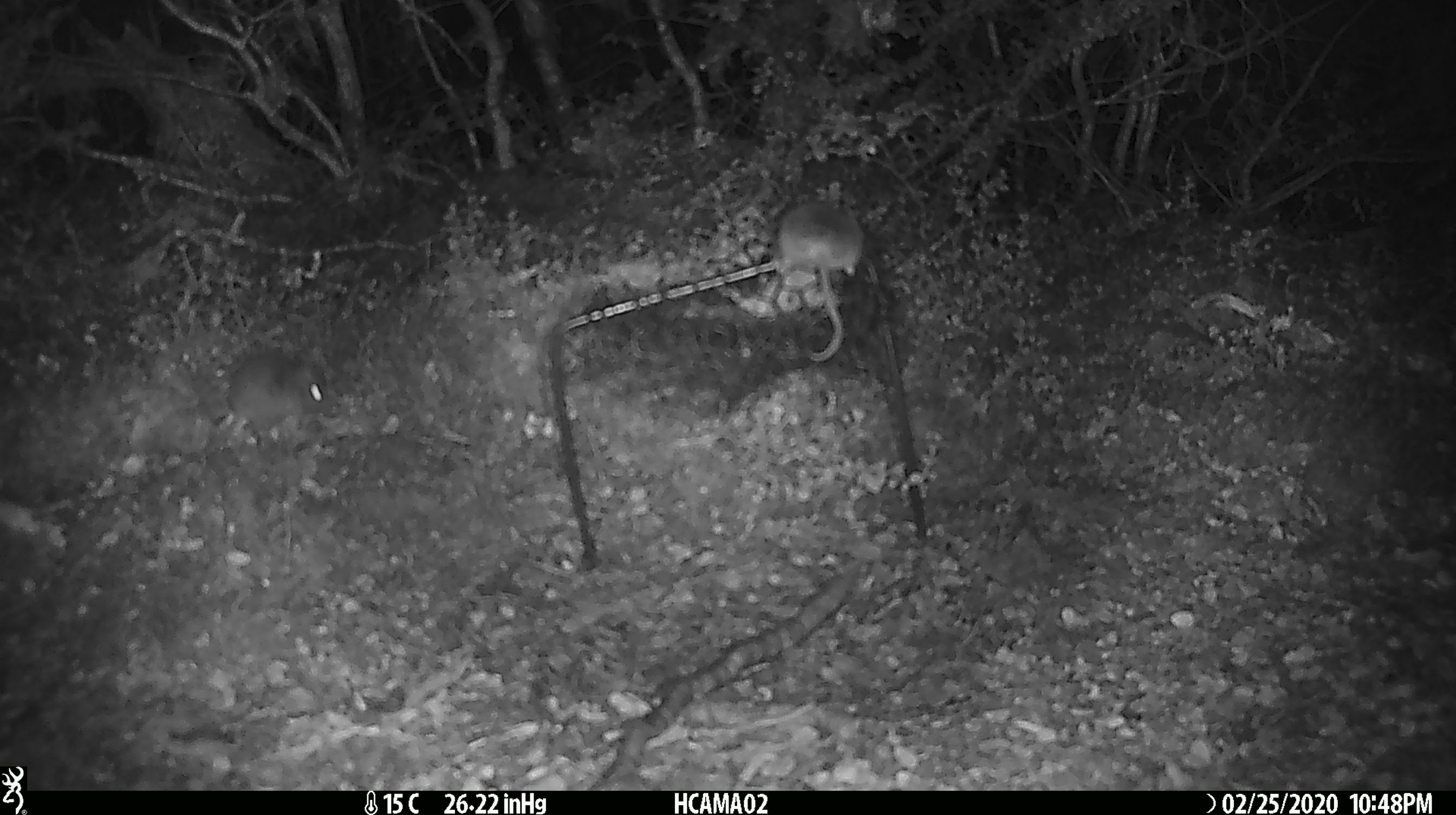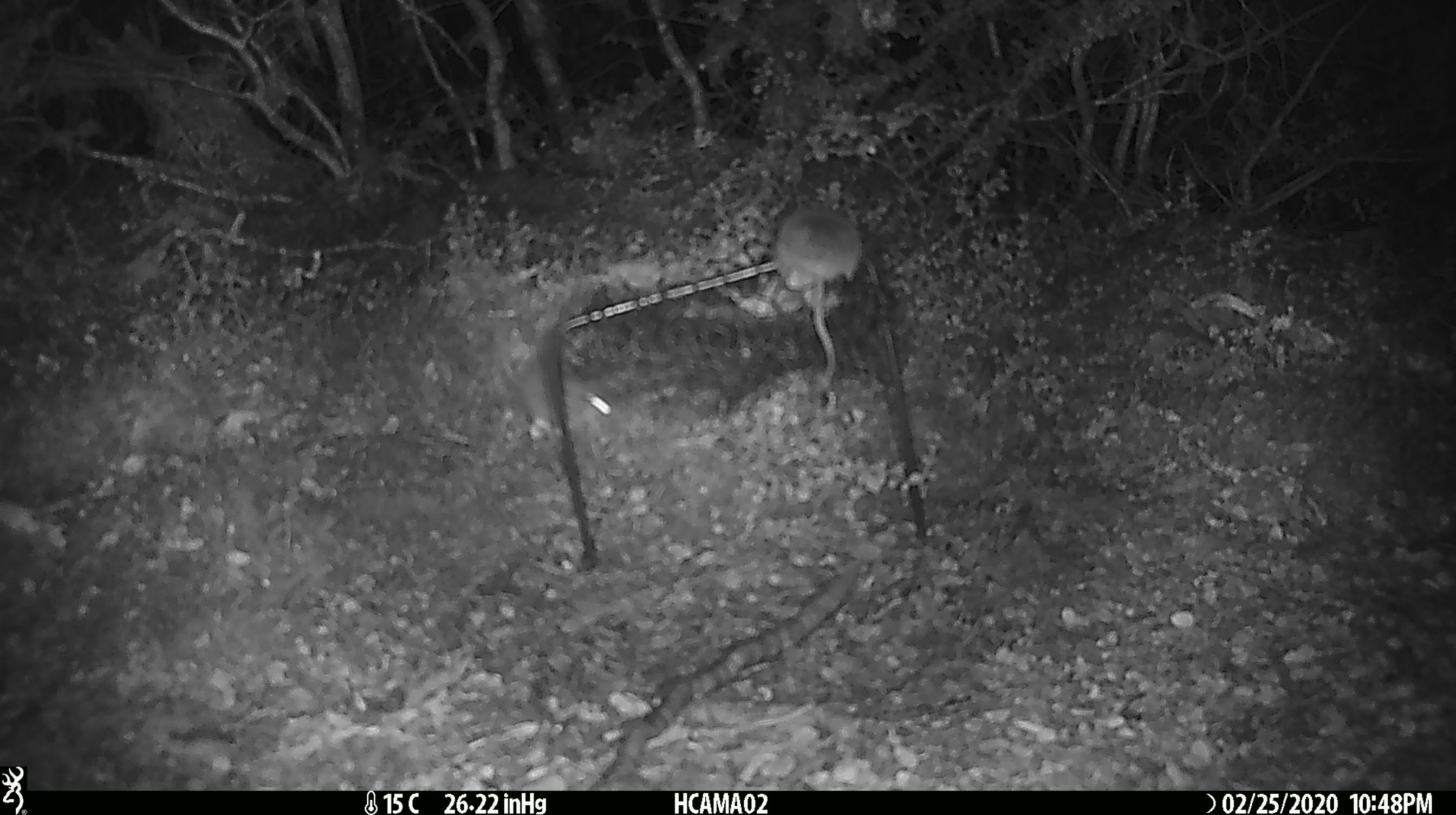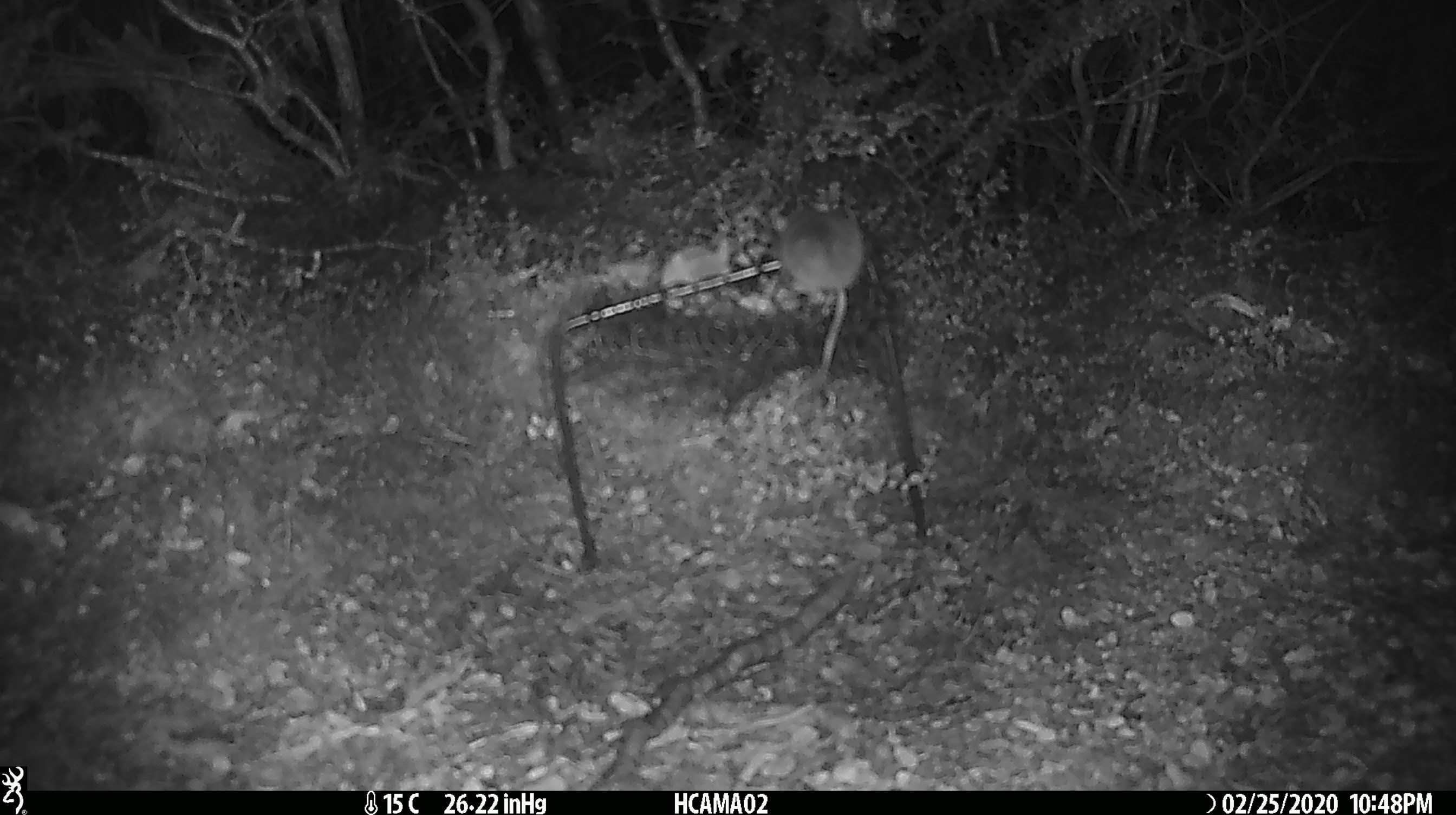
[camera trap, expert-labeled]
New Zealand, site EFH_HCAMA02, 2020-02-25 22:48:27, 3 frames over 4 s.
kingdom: Animalia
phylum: Chordata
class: Mammalia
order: Rodentia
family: Muridae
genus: Mus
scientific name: Mus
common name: mouse